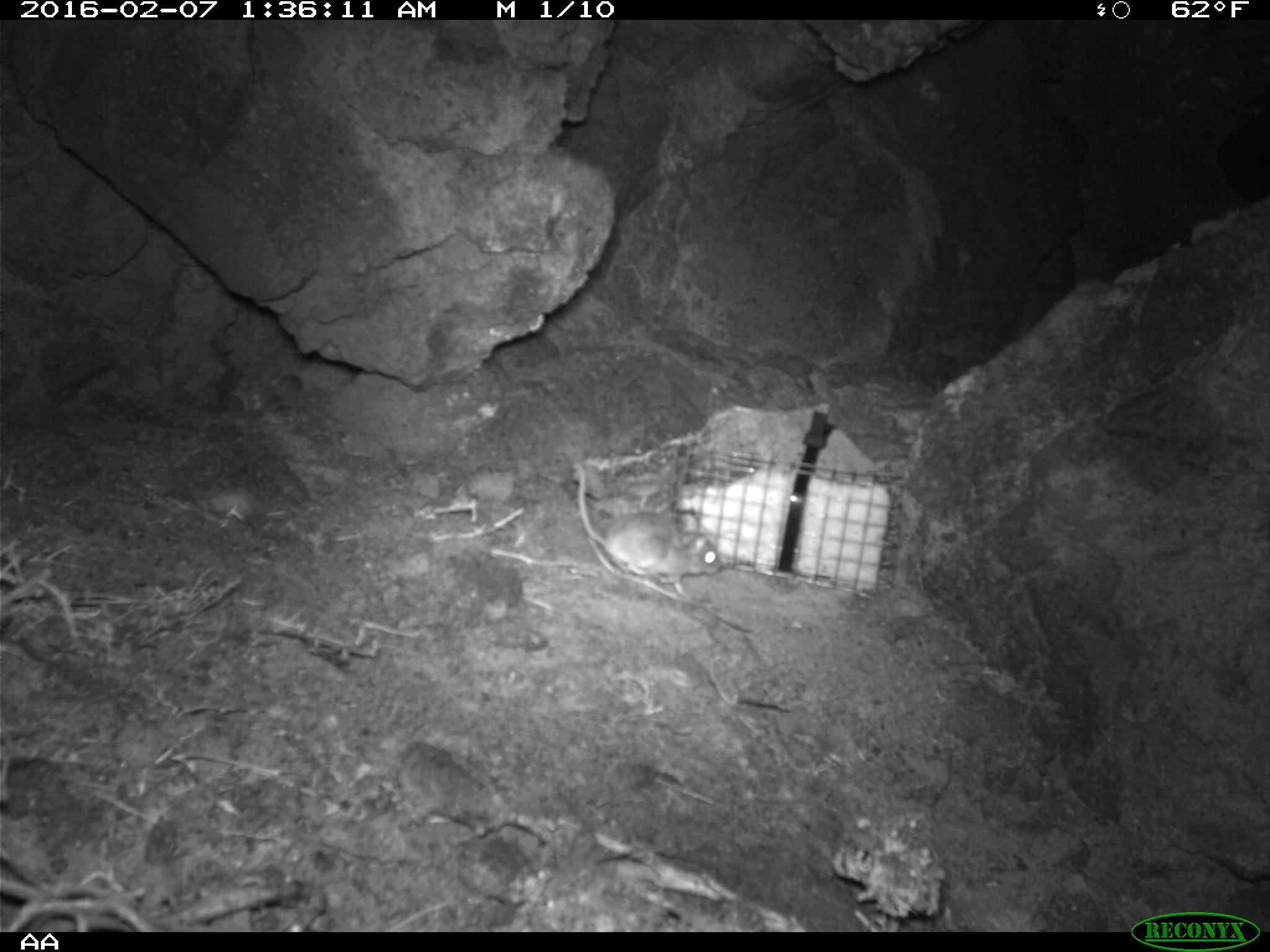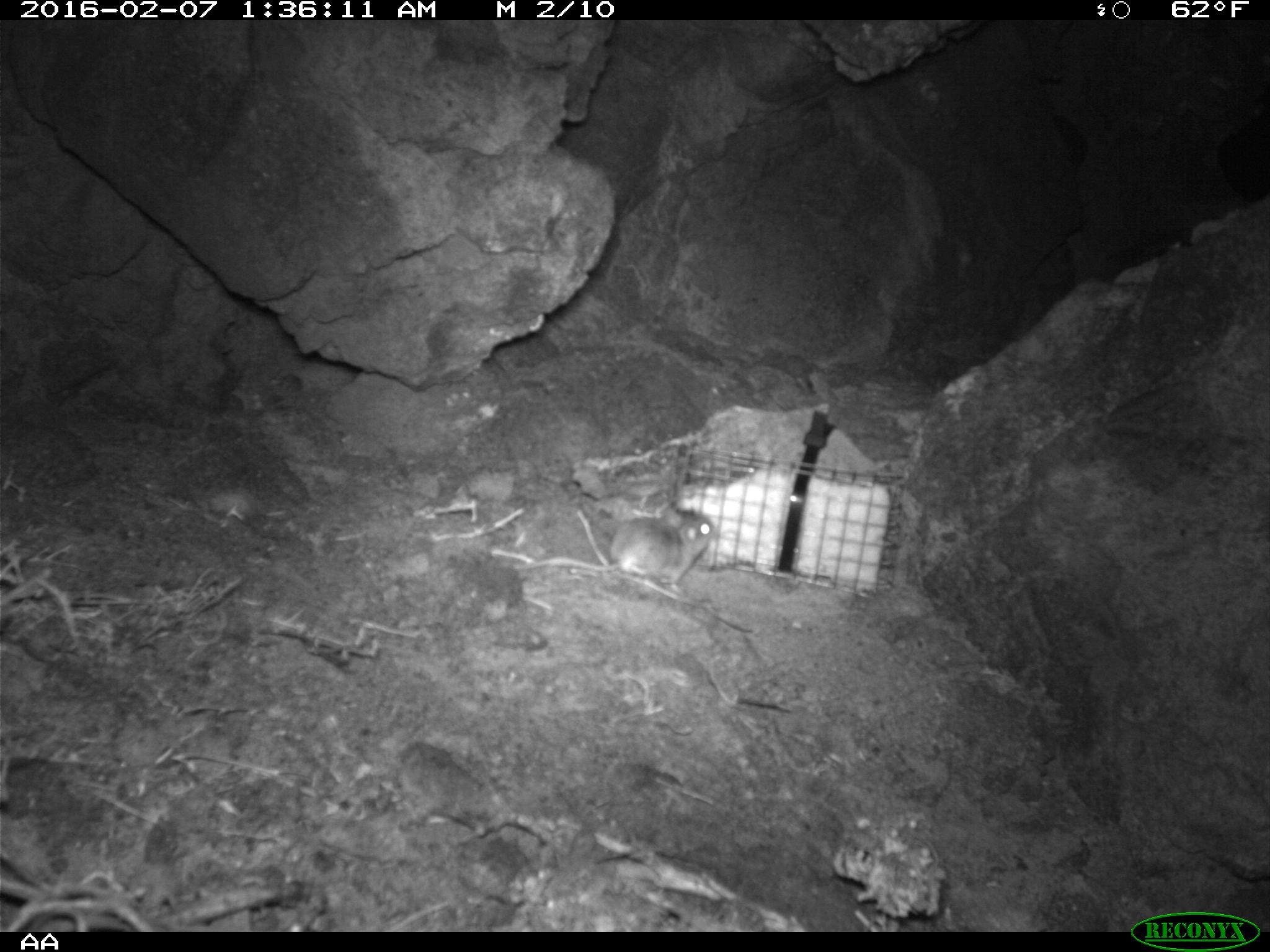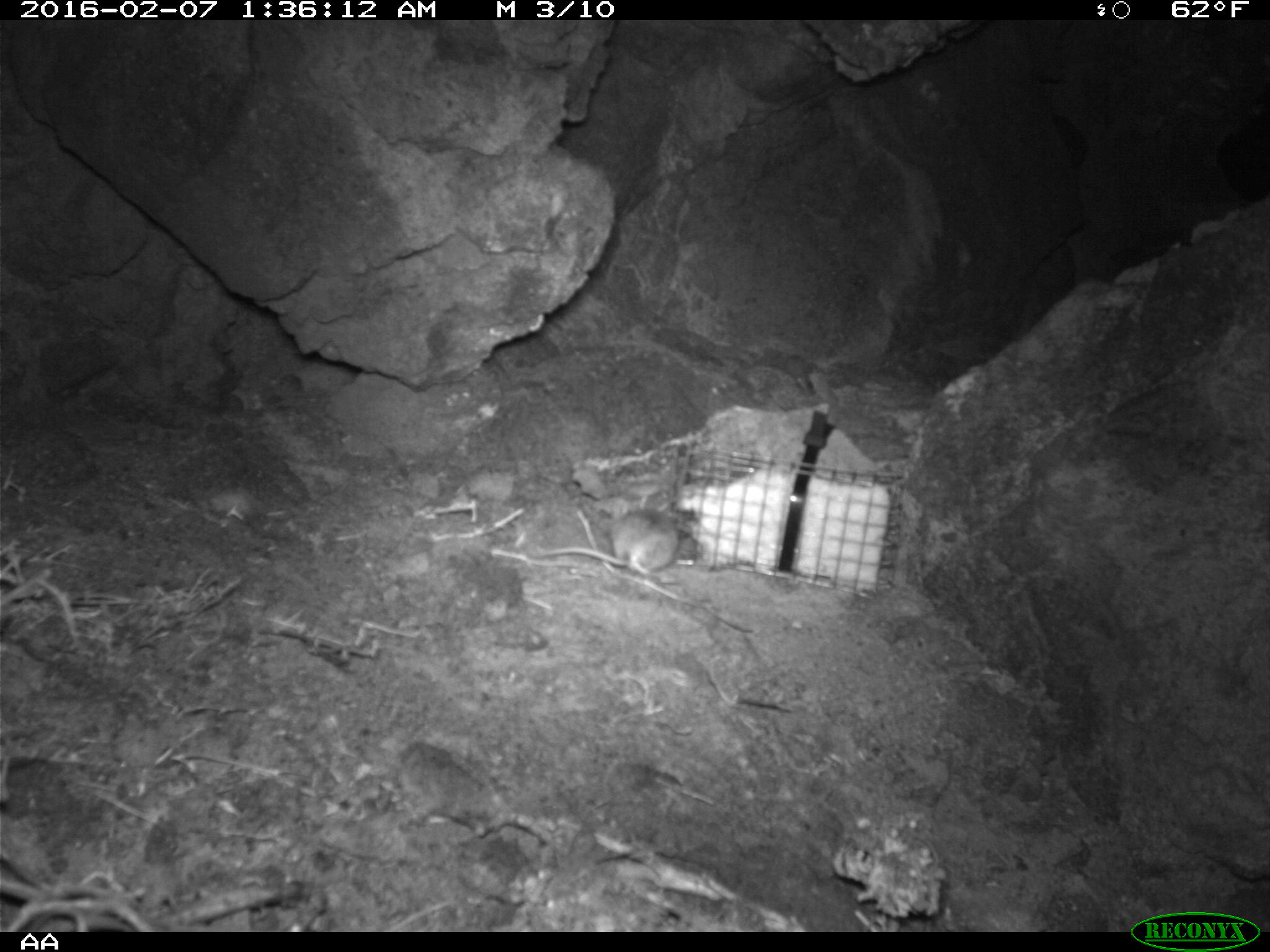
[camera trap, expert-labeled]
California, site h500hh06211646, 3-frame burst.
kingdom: Animalia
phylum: Chordata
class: Mammalia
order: Rodentia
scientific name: Rodentia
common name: rodent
Rodent (Rodentia).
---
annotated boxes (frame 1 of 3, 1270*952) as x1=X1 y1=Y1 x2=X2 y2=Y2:
rodent: x1=575 y1=461 x2=722 y2=595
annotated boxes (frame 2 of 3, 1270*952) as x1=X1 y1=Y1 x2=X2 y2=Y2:
rodent: x1=512 y1=498 x2=716 y2=599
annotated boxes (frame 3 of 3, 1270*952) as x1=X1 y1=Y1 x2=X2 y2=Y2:
rodent: x1=533 y1=501 x2=691 y2=583